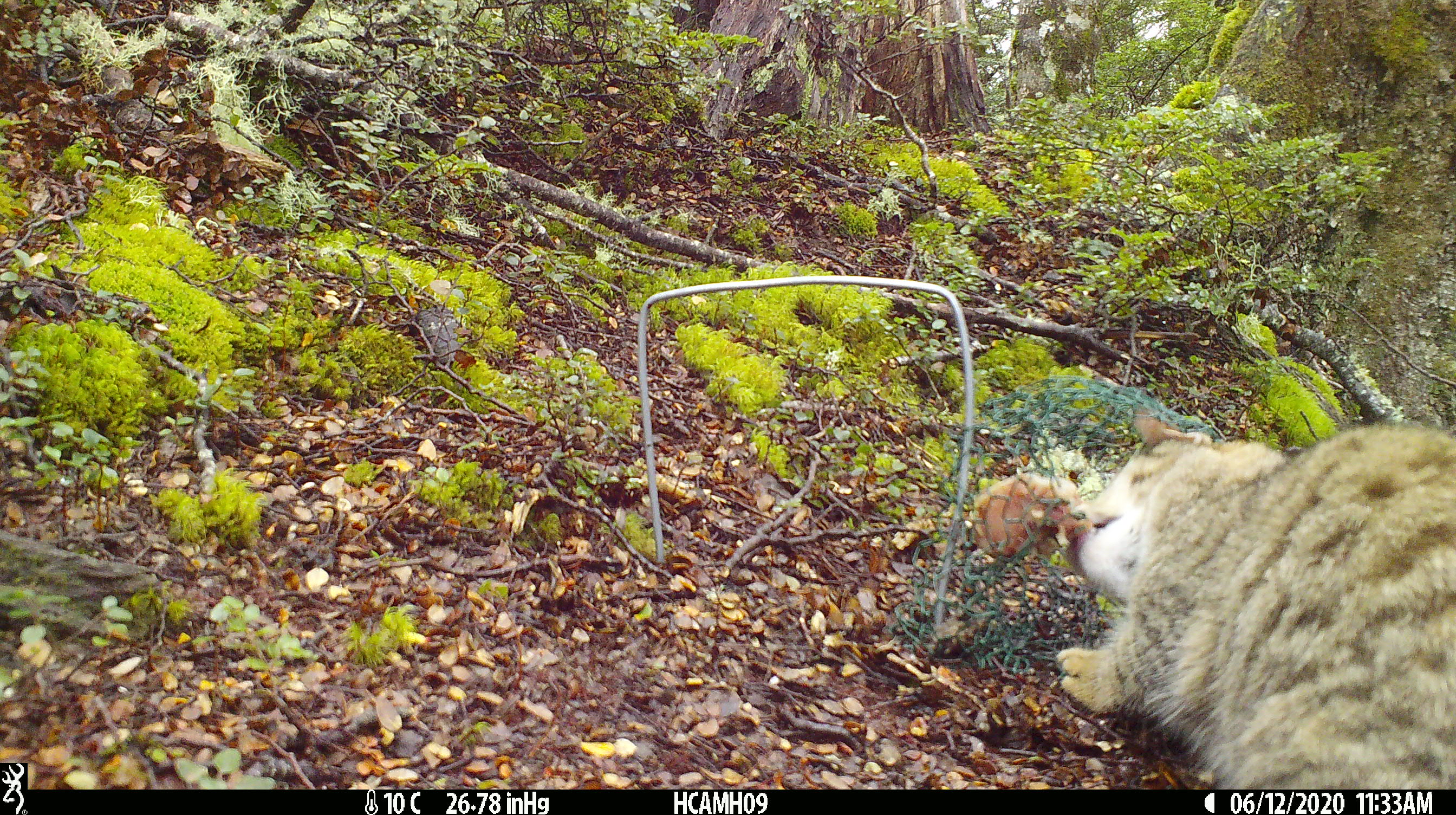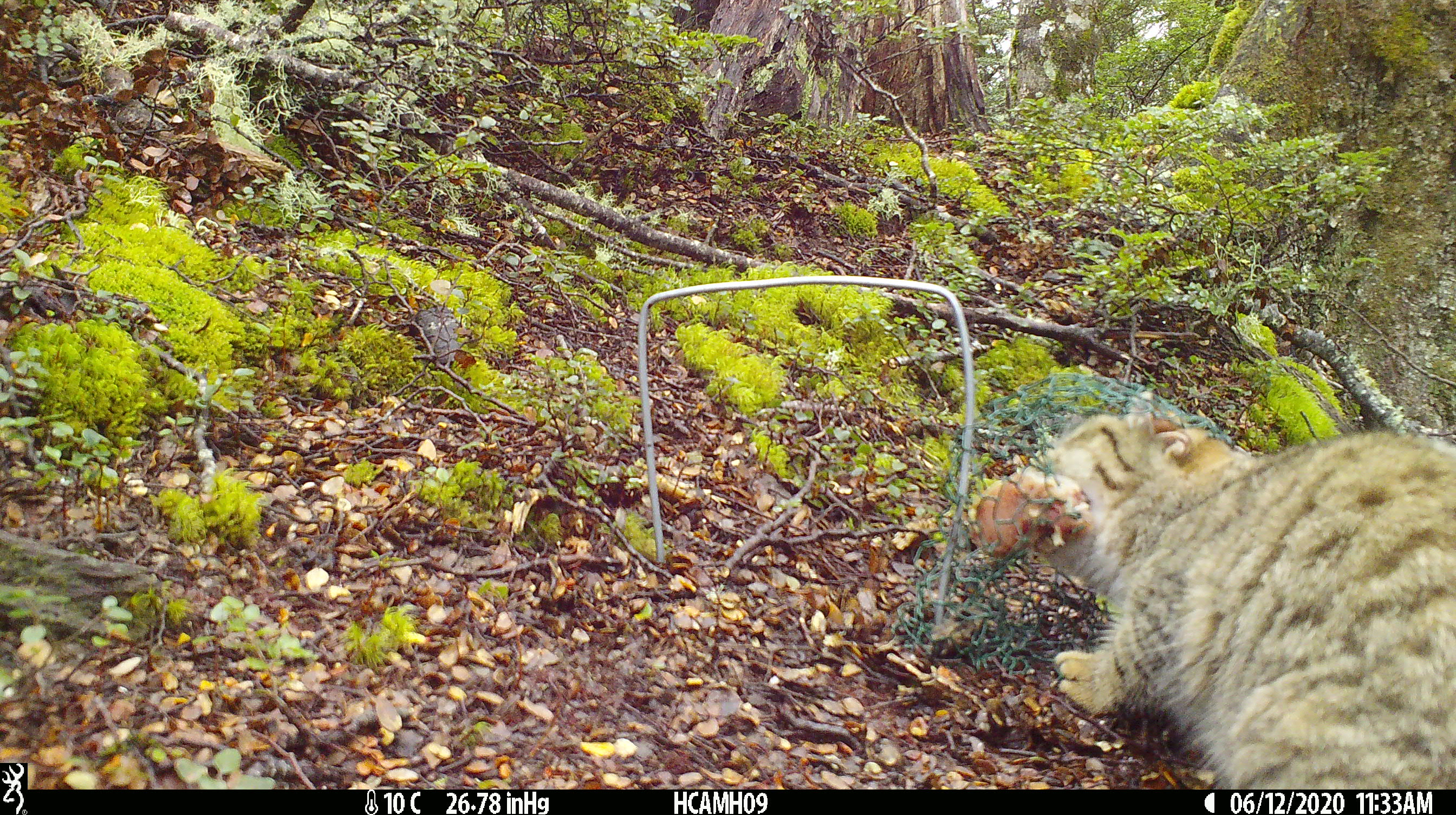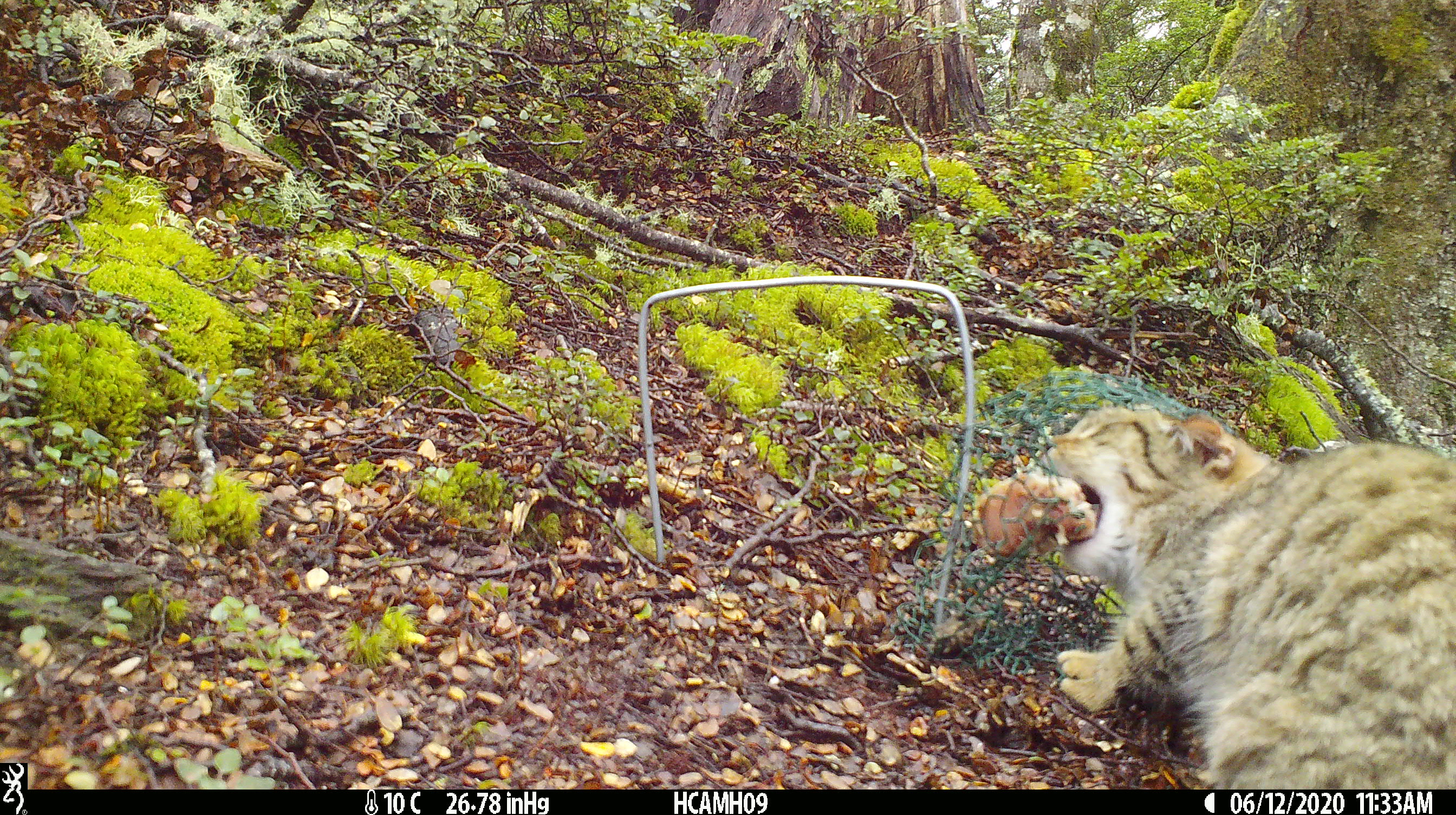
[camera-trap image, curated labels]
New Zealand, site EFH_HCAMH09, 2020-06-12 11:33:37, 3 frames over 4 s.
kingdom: Animalia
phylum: Chordata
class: Mammalia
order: Carnivora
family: Felidae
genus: Felis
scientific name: Felis catus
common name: domestic cat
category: cat